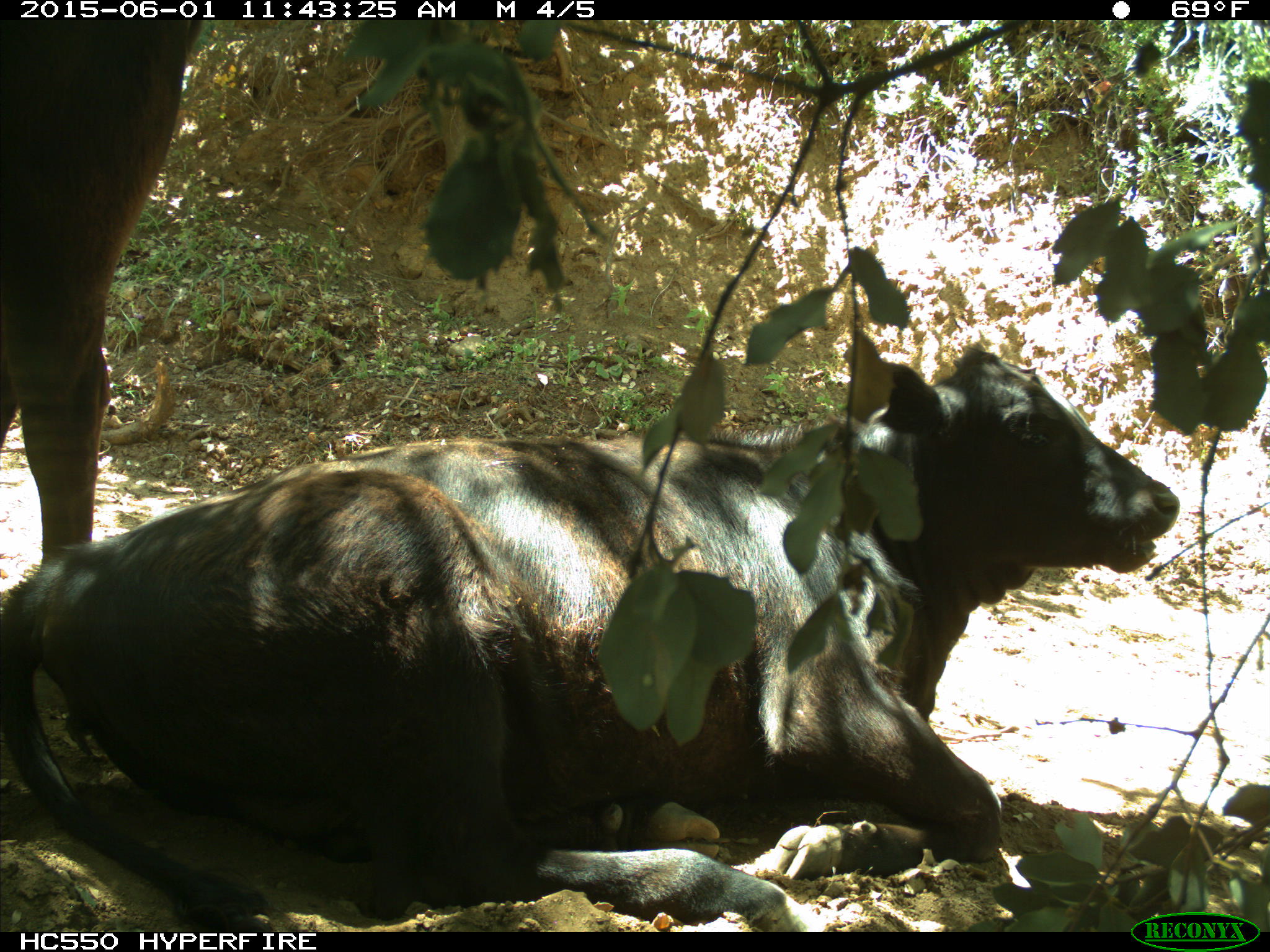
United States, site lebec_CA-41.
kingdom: Animalia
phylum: Chordata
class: Mammalia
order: Artiodactyla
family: Bovidae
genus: Bos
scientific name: Bos taurus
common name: domestic cow